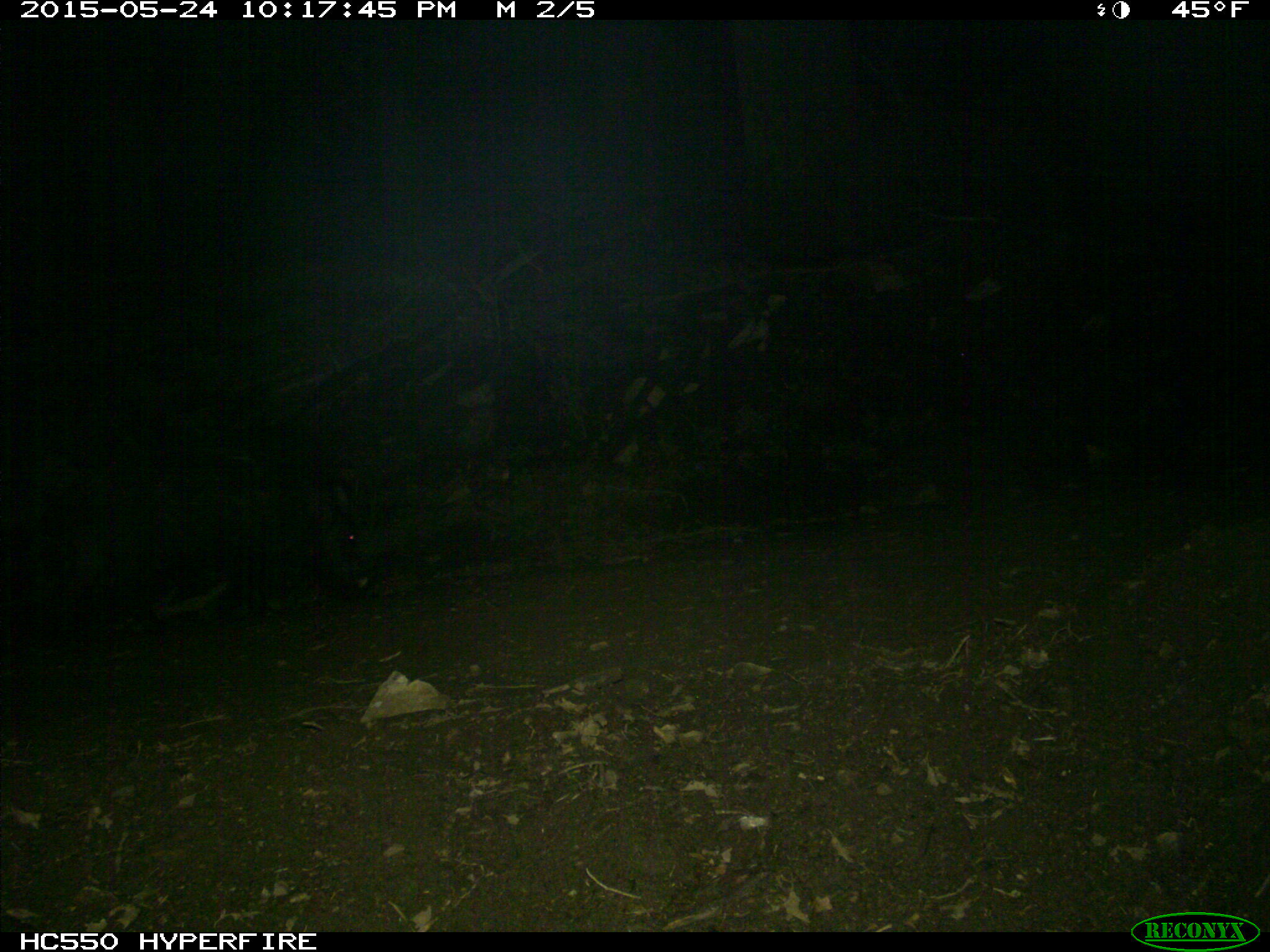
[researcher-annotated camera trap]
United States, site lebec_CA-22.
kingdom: Animalia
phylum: Chordata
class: Mammalia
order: Artiodactyla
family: Suidae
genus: Sus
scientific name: Sus scrofa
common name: wild boar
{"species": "Sus scrofa (wild boar)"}